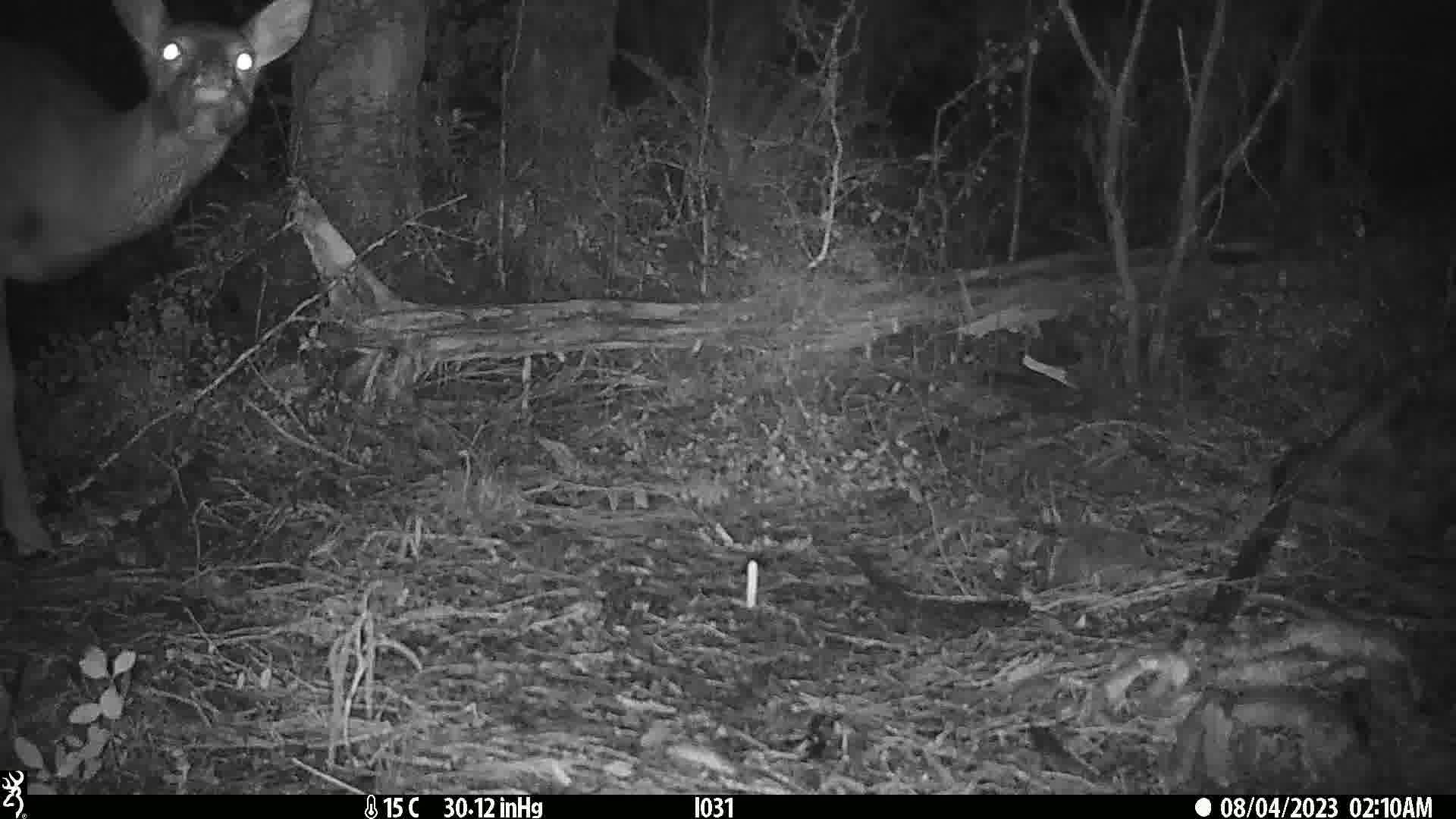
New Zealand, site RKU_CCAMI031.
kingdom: Animalia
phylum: Chordata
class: Mammalia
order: Artiodactyla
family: Cervidae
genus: Odocoileus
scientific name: Odocoileus virginianus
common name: white-tailed deer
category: white tailed deer